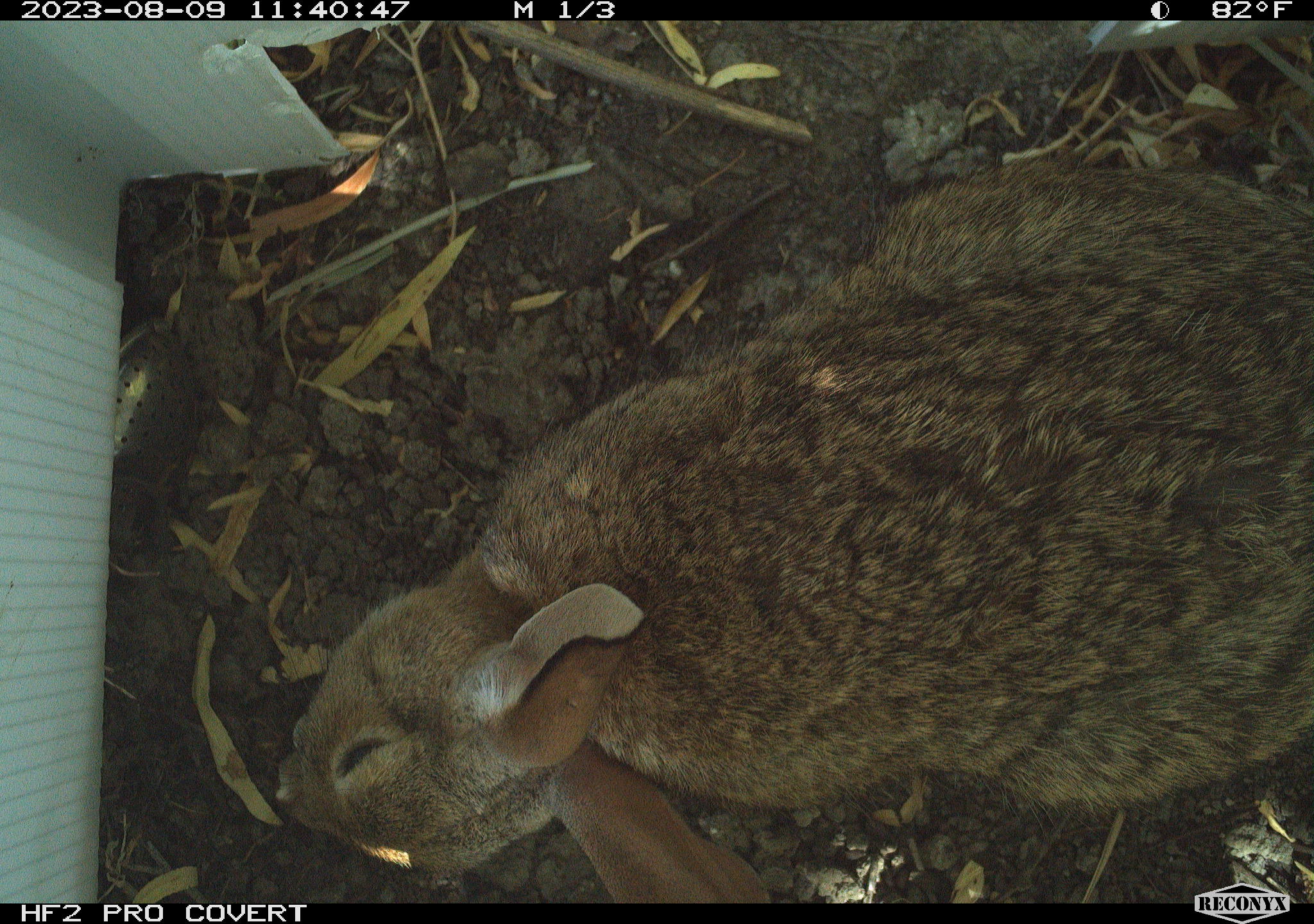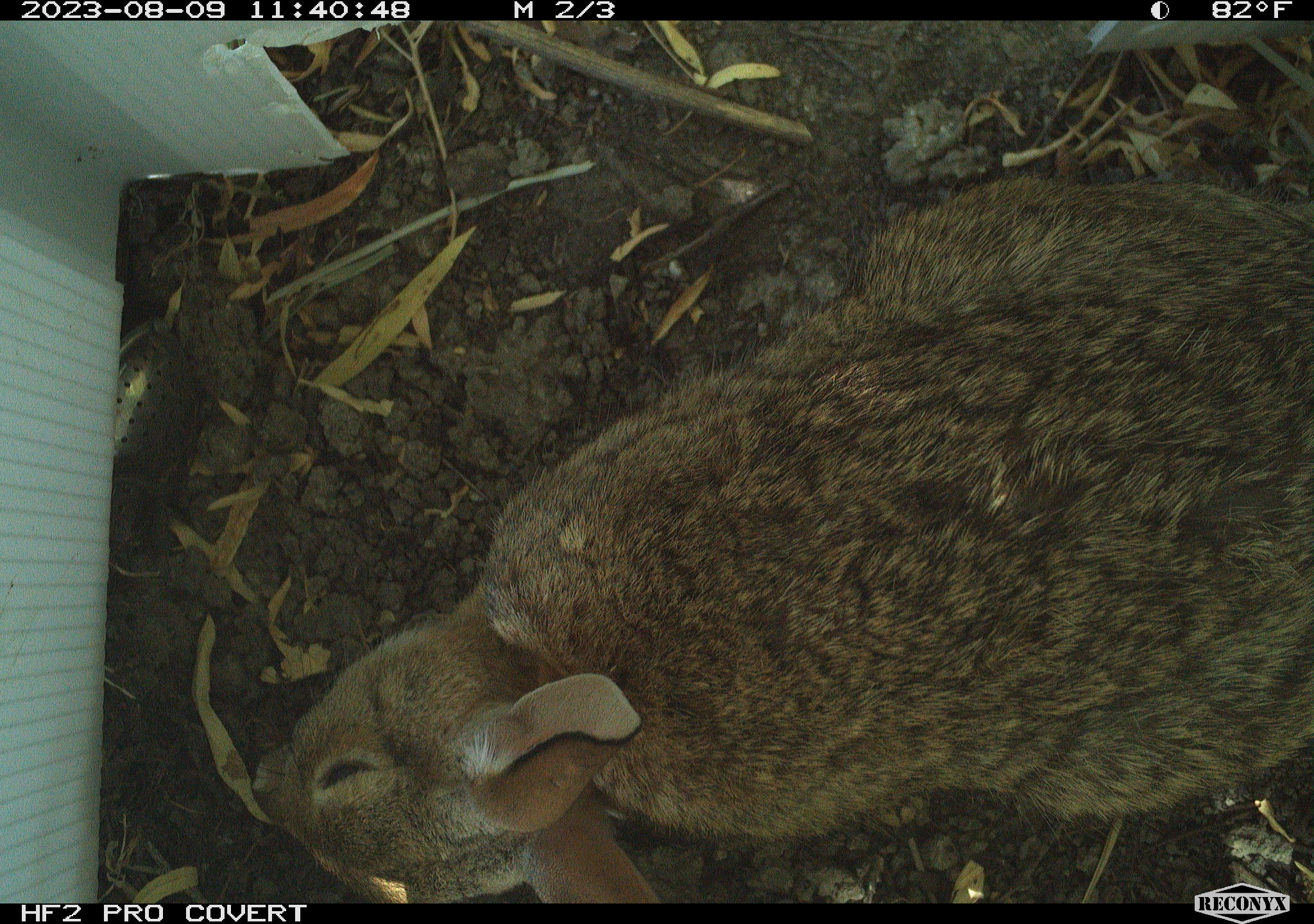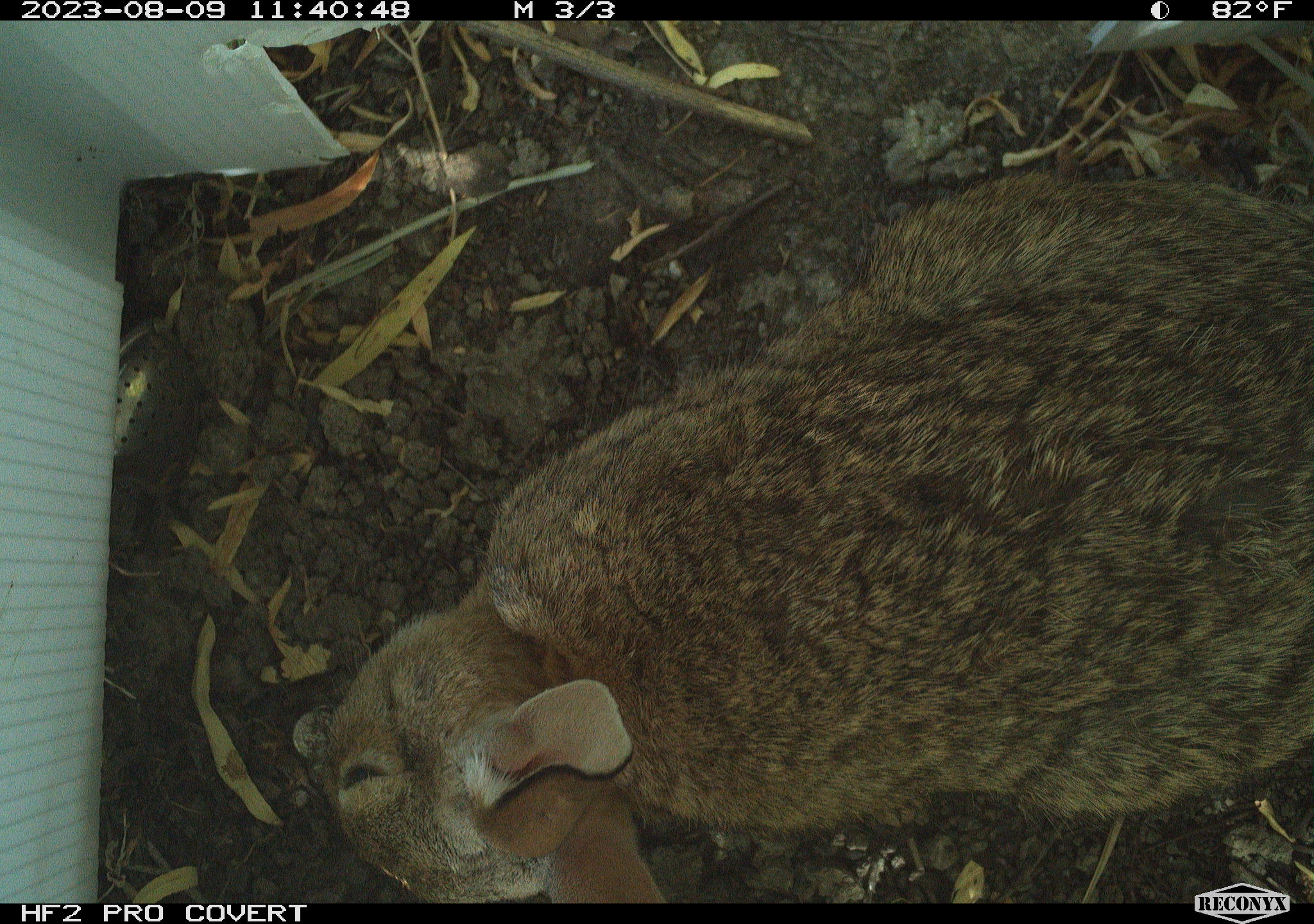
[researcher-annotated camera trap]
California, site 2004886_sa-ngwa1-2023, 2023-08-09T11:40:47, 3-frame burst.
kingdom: Animalia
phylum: Chordata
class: Mammalia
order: Lagomorpha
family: Leporidae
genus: Sylvilagus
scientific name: Sylvilagus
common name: cottontail rabbits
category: sylvilagus species